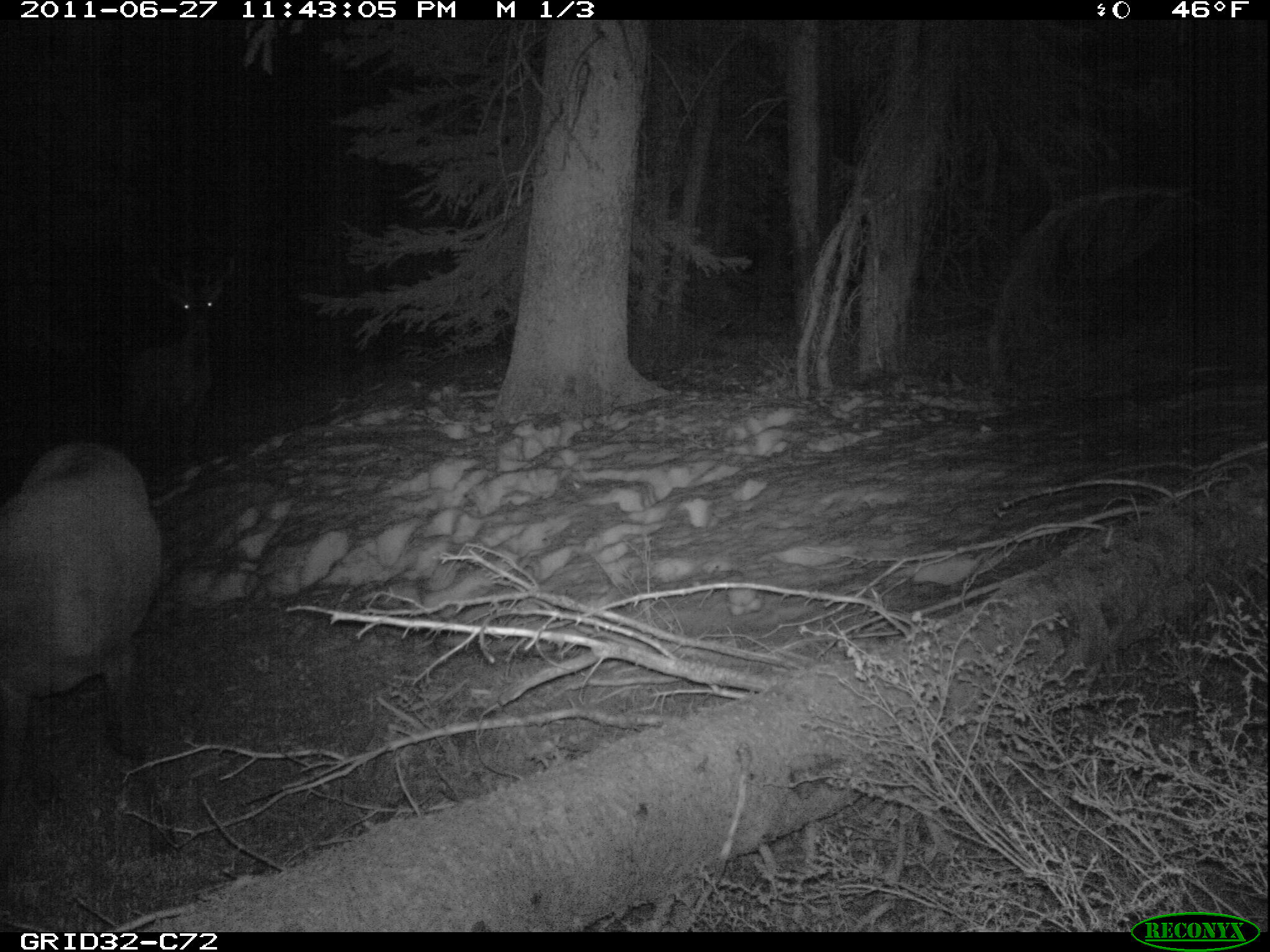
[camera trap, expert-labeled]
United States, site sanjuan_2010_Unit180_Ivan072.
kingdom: Animalia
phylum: Chordata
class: Mammalia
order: Artiodactyla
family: Cervidae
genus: Cervus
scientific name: Cervus elaphus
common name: red deer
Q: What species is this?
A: Cervus elaphus (red deer).